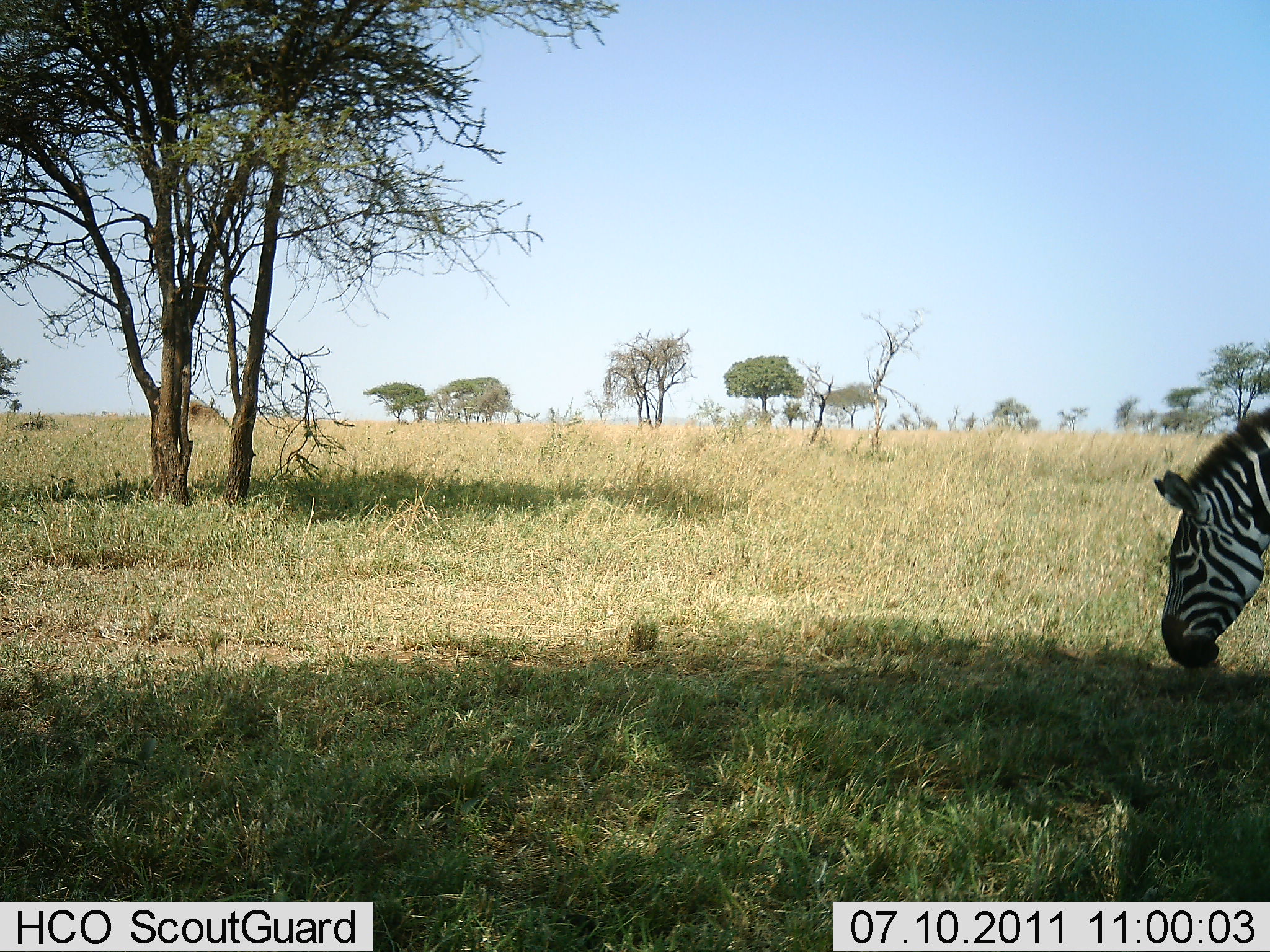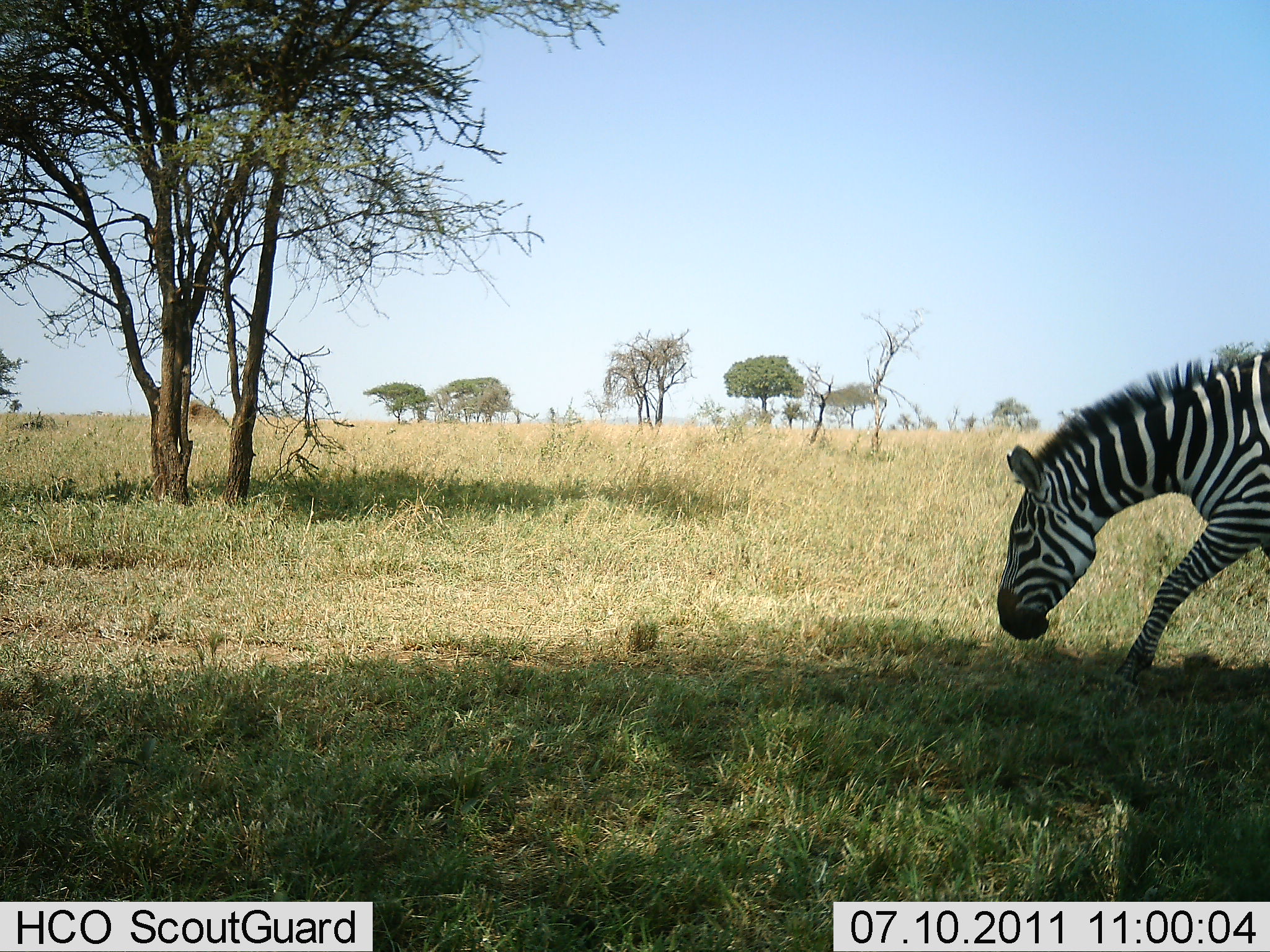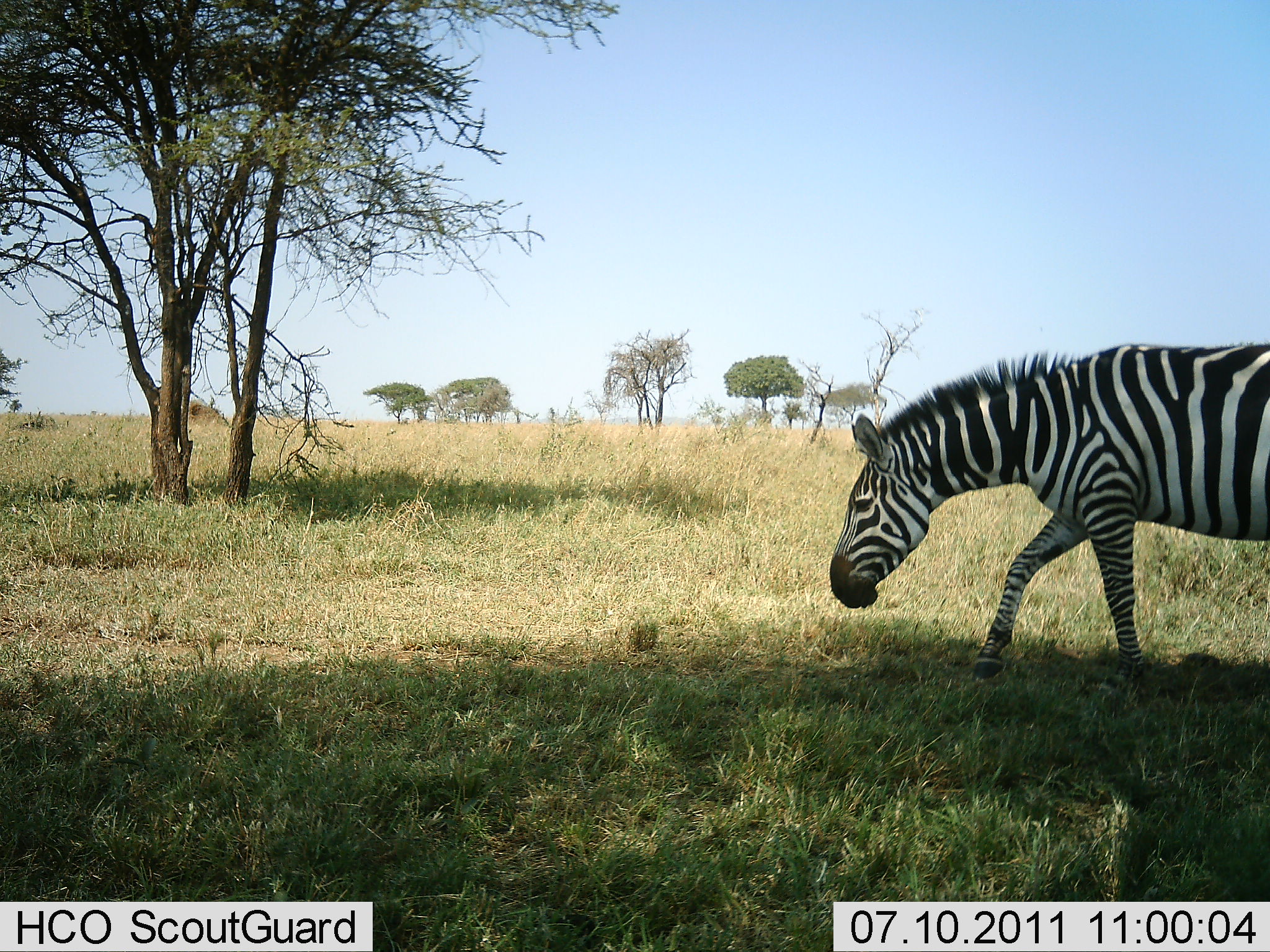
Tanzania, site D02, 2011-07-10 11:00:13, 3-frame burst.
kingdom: Animalia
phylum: Chordata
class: Mammalia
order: Perissodactyla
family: Equidae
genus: Equus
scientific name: Equus quagga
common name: plains zebra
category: zebra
Zebra (plains zebra) (Equus quagga), count 1. Behavior (volunteer vote fractions): standing 8%, resting 8%, moving 69%, interacting 0%. Young present (vote fraction): 0%. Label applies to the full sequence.